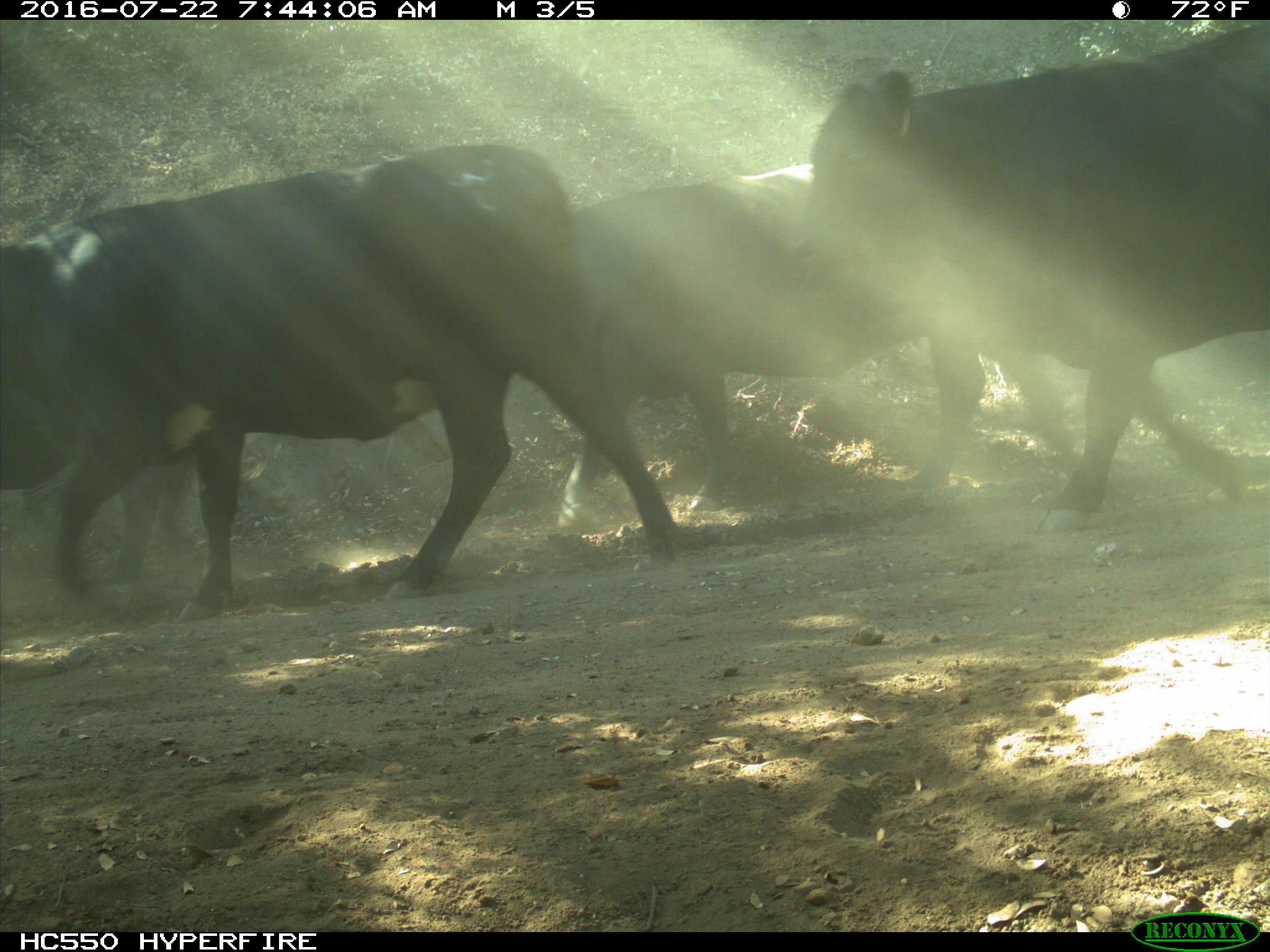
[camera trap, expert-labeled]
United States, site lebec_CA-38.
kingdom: Animalia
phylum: Chordata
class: Mammalia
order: Artiodactyla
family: Bovidae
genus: Bos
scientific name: Bos taurus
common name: domestic cow